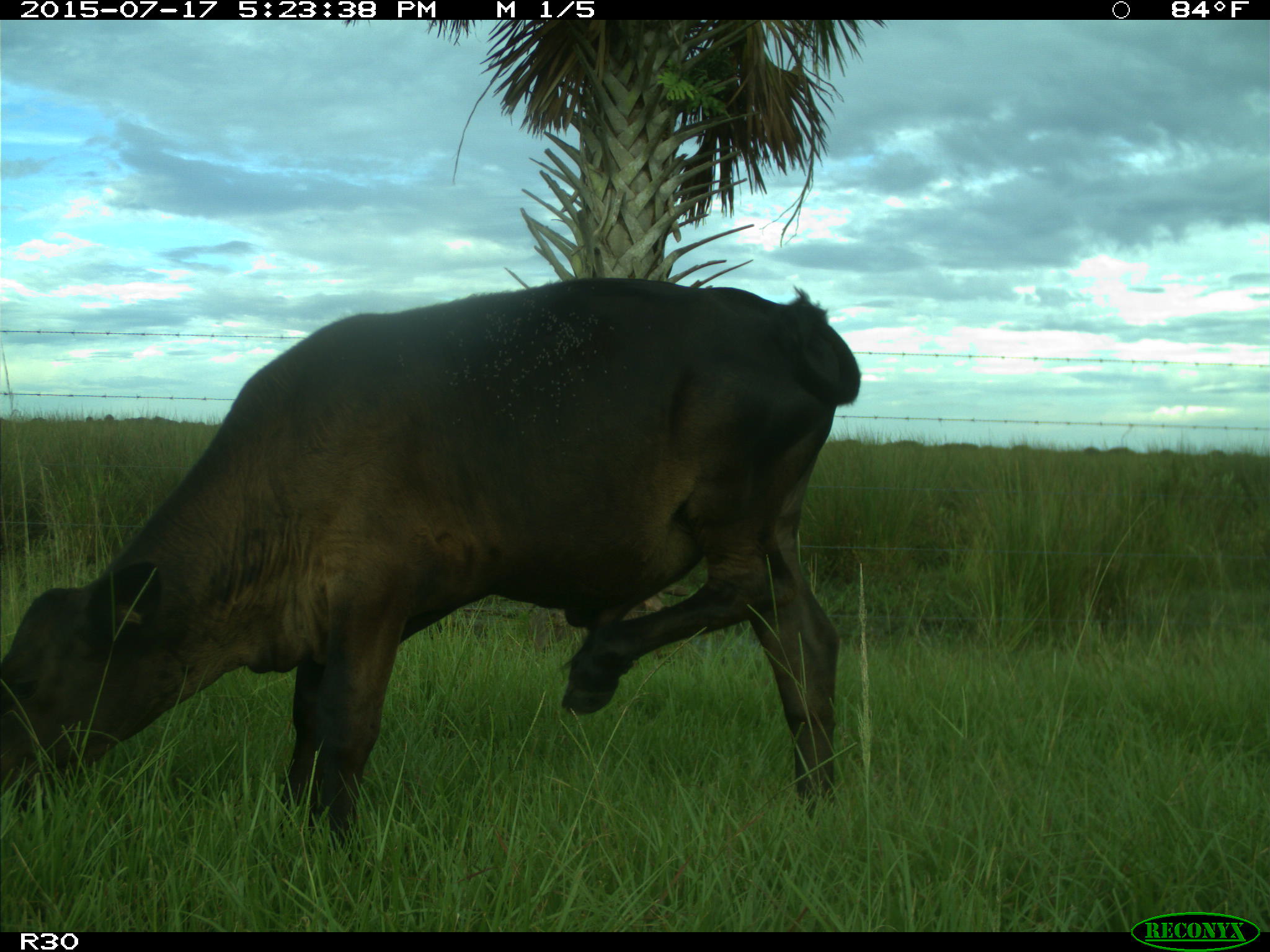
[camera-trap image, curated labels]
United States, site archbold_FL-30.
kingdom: Animalia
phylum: Chordata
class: Mammalia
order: Artiodactyla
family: Bovidae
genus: Bos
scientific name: Bos taurus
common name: domestic cow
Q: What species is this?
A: Bos taurus (domestic cow).